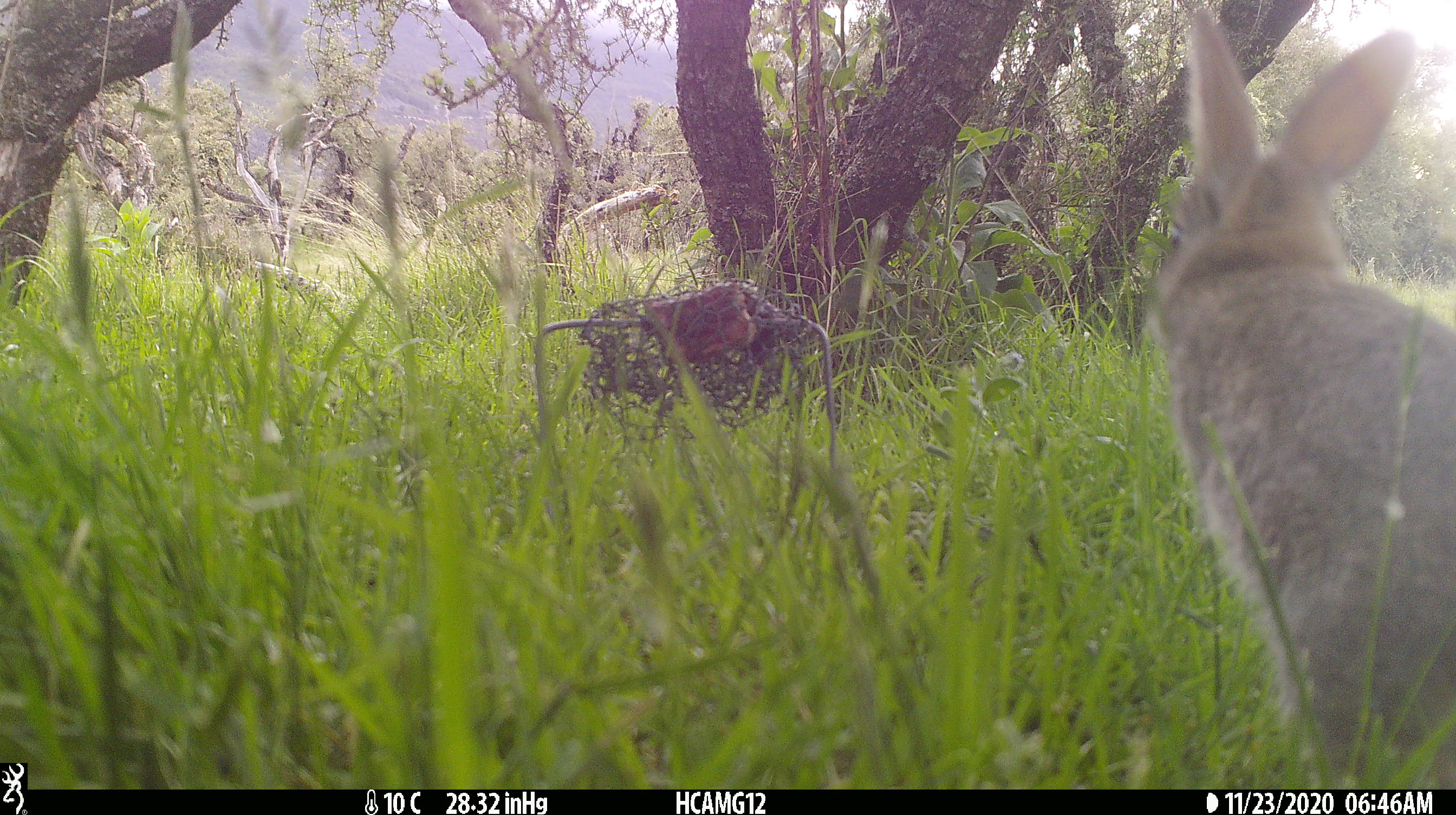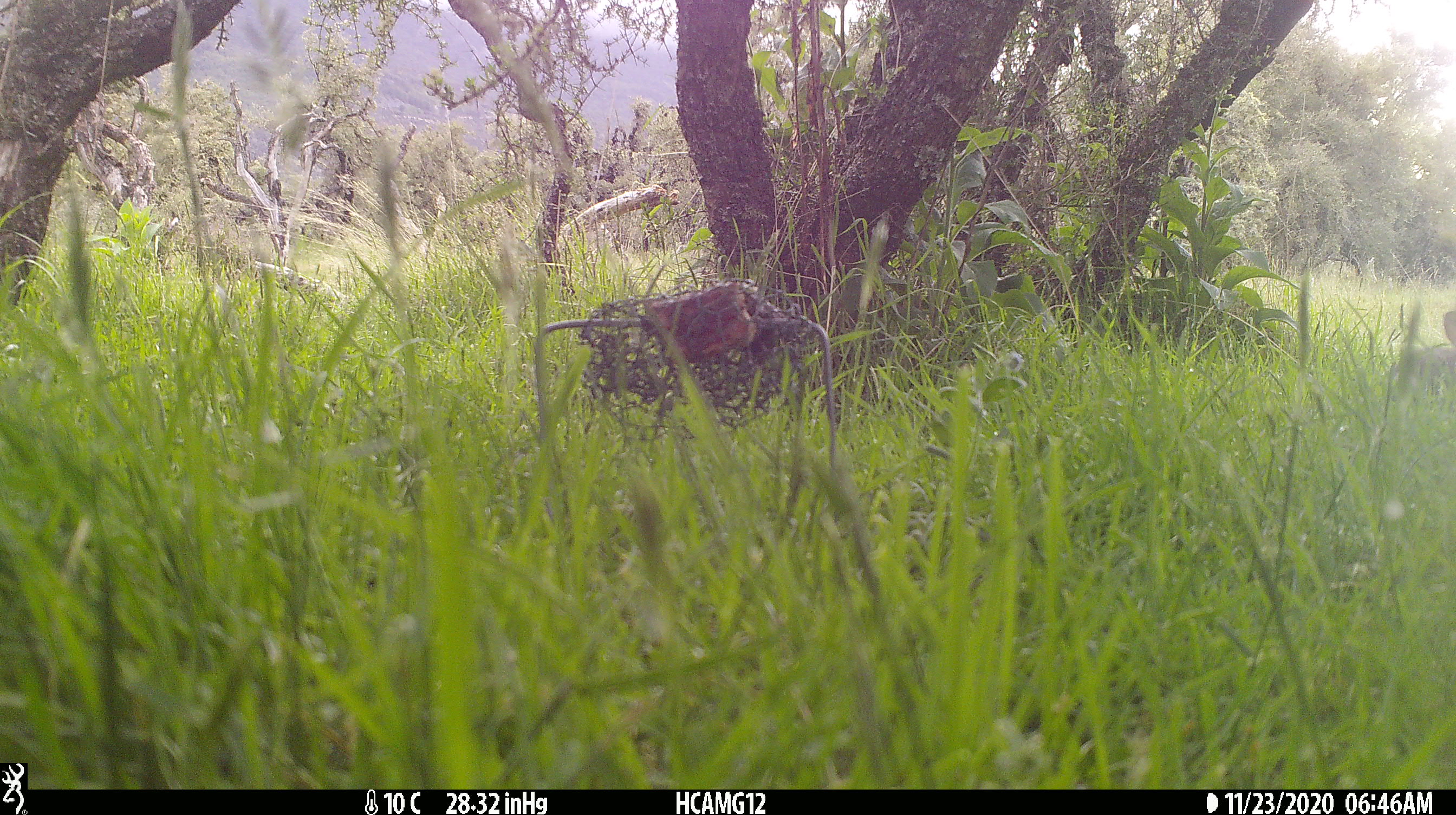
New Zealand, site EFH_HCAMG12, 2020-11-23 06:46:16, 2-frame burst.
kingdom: Animalia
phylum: Chordata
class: Mammalia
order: Lagomorpha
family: Leporidae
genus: Oryctolagus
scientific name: Oryctolagus cuniculus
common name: european rabbit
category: rabbit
Rabbit (european rabbit) (Oryctolagus cuniculus).